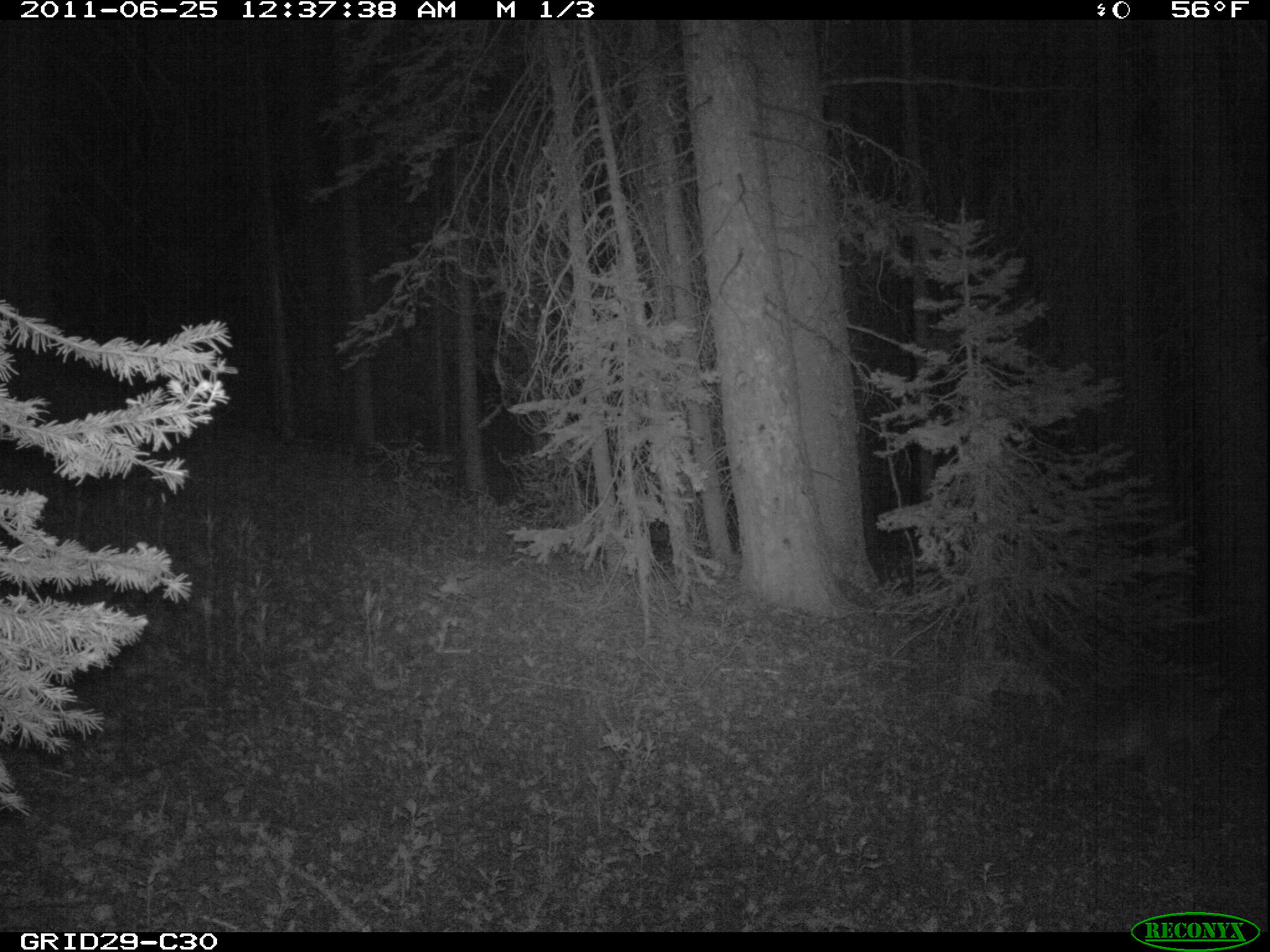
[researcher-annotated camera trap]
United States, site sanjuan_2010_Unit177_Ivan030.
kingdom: Animalia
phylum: Chordata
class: Mammalia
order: Carnivora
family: Canidae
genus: Canis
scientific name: Canis latrans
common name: coyote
Canis latrans (coyote).